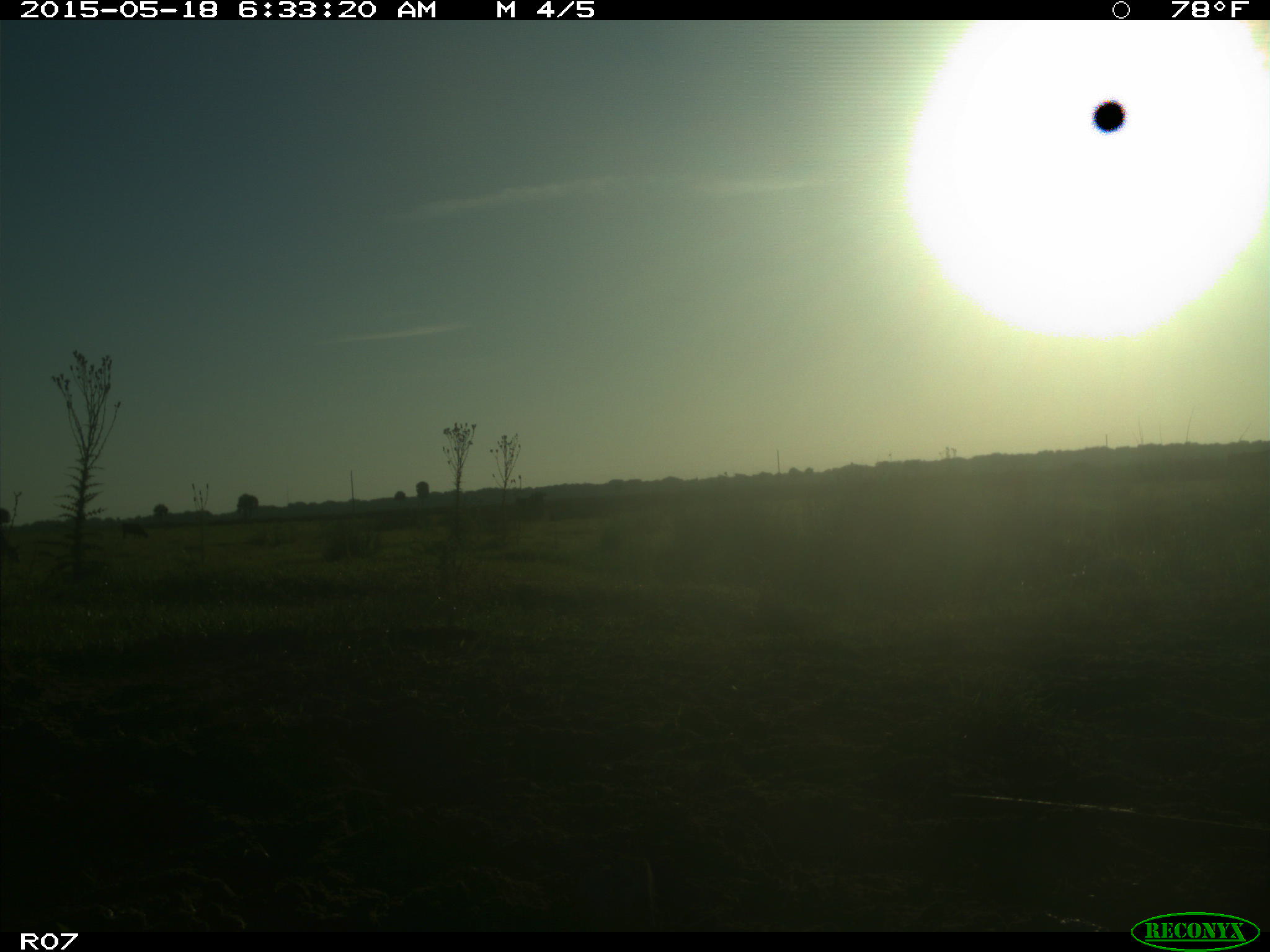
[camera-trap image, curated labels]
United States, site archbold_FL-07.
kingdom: Animalia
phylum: Chordata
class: Mammalia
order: Artiodactyla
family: Bovidae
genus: Bos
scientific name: Bos taurus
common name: domestic cow